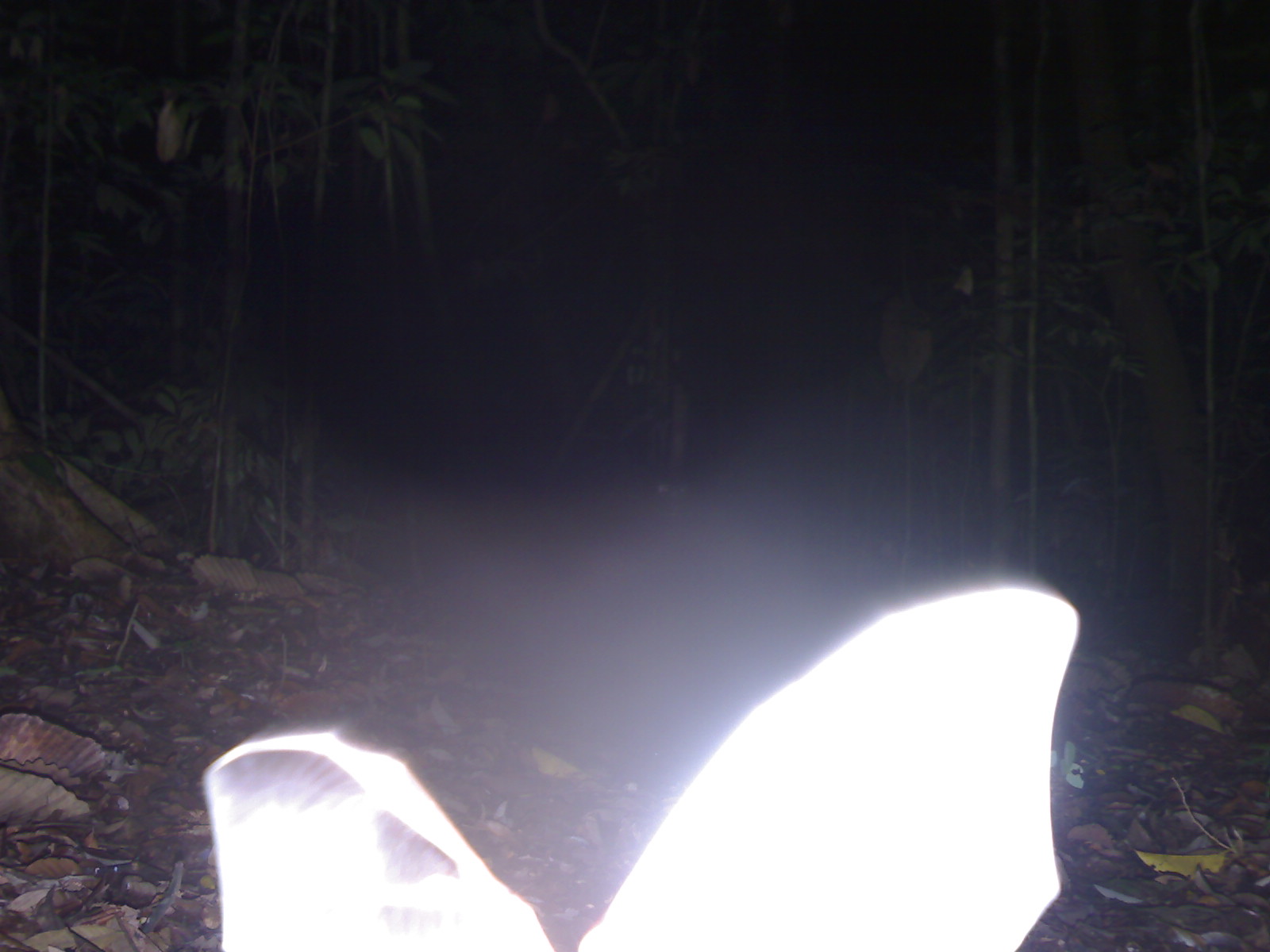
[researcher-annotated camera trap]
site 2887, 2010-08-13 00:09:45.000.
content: unidentified animal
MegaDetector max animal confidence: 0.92